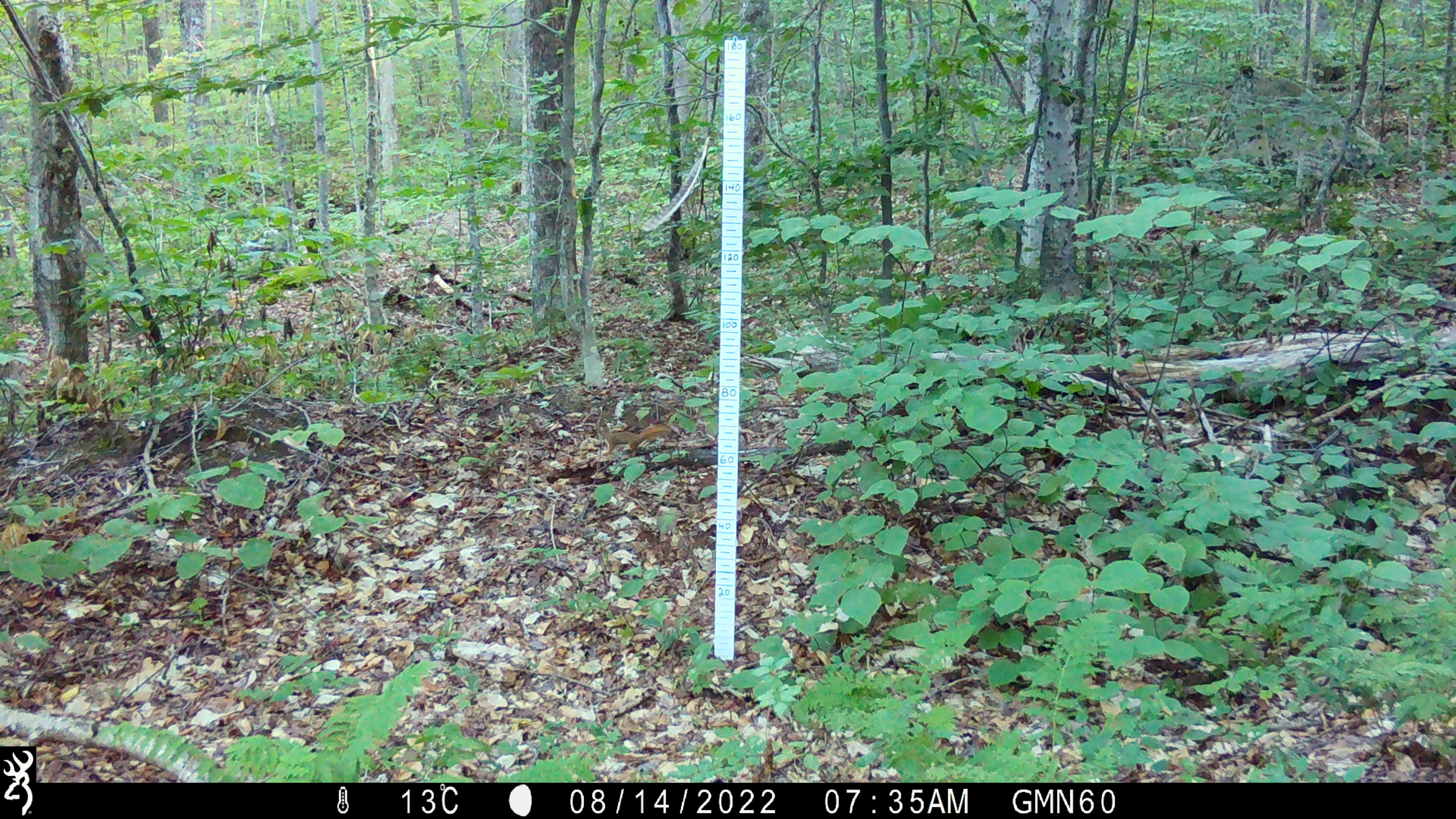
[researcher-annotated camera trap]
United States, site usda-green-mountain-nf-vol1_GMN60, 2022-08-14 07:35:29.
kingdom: Animalia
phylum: Chordata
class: Mammalia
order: Artiodactyla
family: Cervidae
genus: Alces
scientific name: Alces alces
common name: moose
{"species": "moose (Alces alces)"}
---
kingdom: Animalia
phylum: Chordata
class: Mammalia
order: Rodentia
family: Sciuridae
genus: Tamiasciurus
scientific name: Tamiasciurus hudsonicus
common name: red squirrel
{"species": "red squirrel (Tamiasciurus hudsonicus)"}